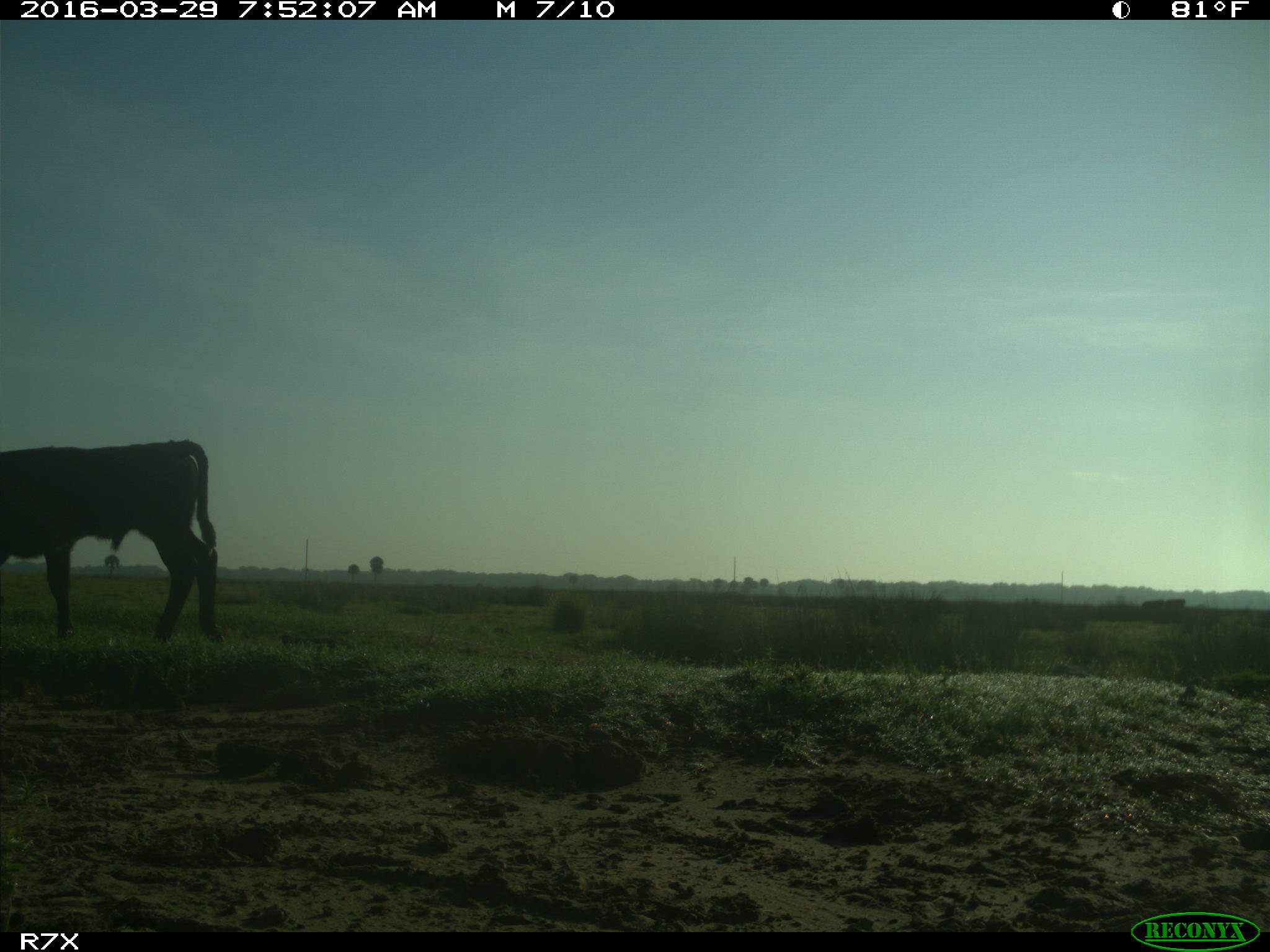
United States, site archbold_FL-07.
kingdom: Animalia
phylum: Chordata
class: Mammalia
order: Artiodactyla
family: Bovidae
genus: Bos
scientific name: Bos taurus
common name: domestic cow